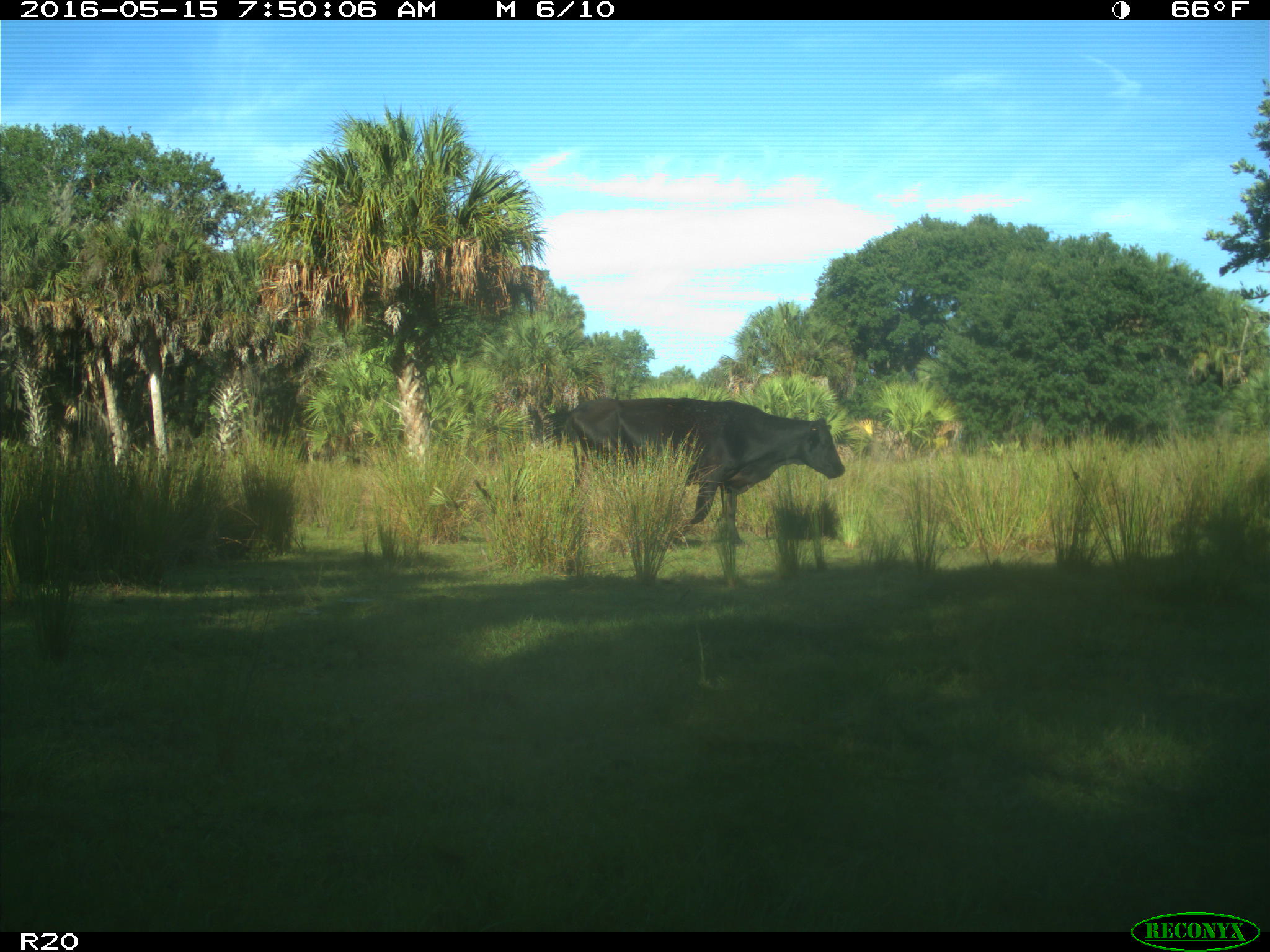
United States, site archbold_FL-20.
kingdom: Animalia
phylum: Chordata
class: Mammalia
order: Artiodactyla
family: Bovidae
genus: Bos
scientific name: Bos taurus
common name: domestic cow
Bos taurus (domestic cow).